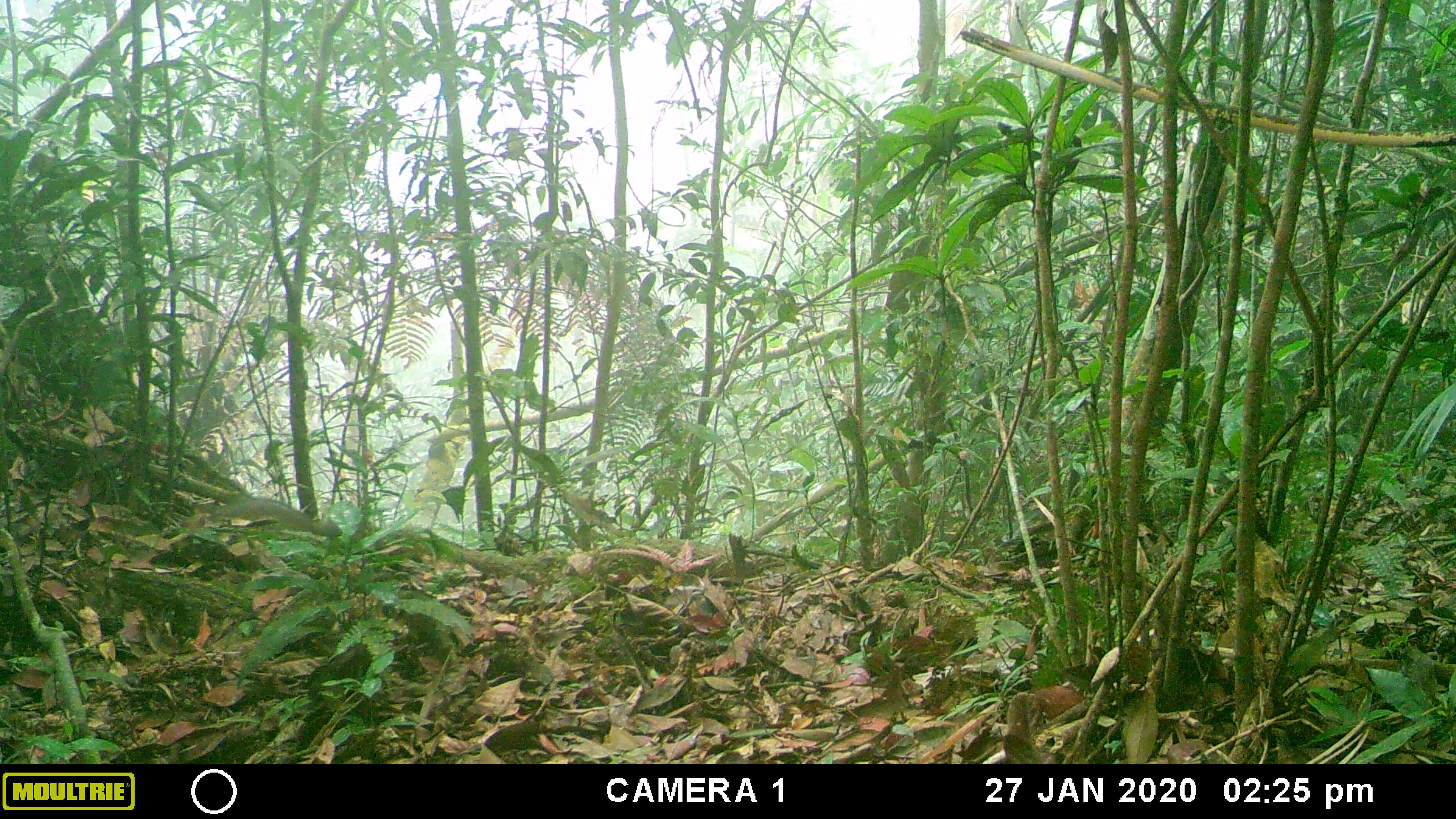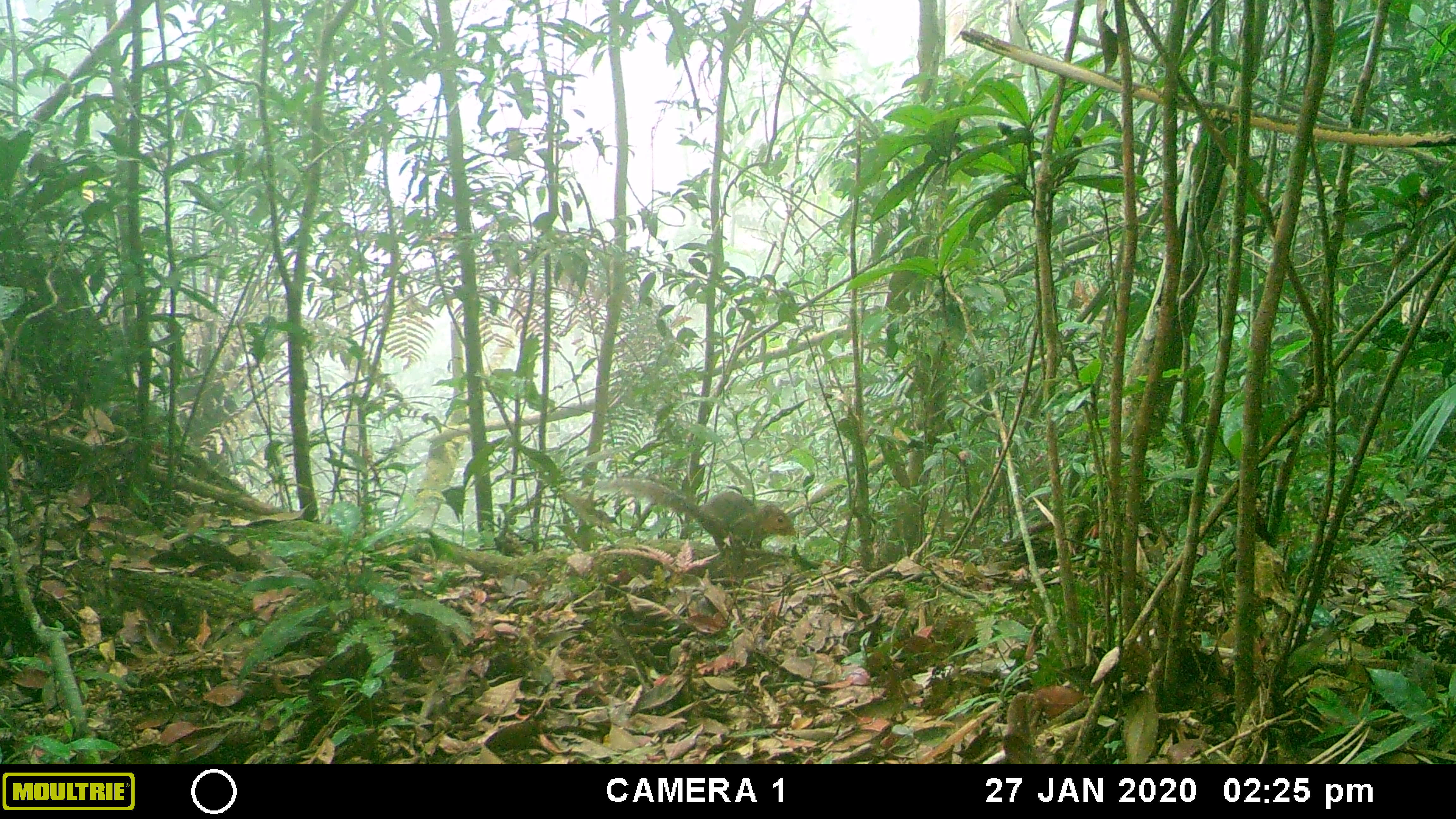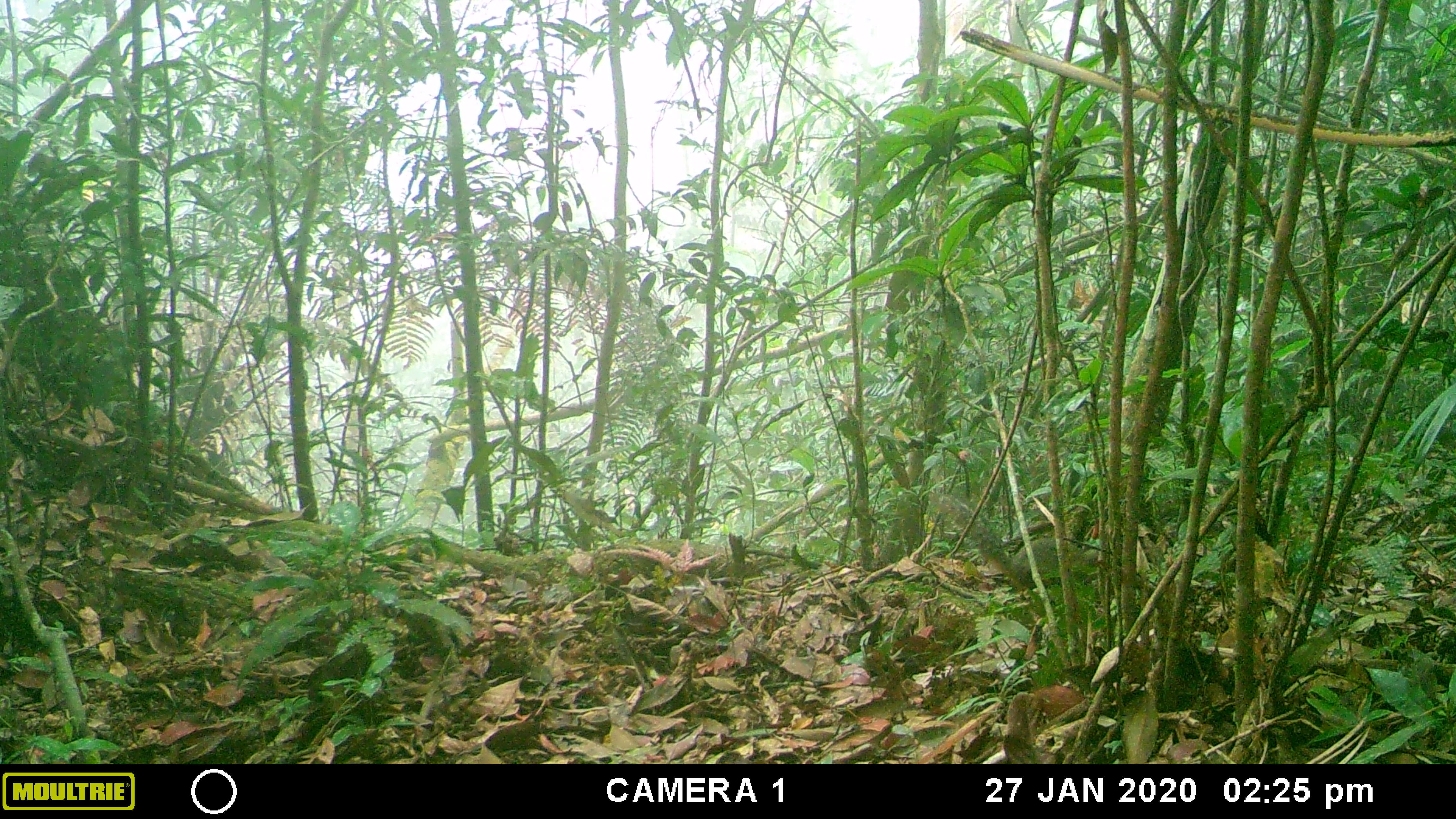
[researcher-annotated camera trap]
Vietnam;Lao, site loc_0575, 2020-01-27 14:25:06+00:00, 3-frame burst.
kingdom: Animalia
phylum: Chordata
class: Mammalia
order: Rodentia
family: Sciuridae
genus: Dremomys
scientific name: Dremomys rufigenis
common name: red-cheeked squirrel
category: red cheeked squirrel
Red cheeked squirrel (red-cheeked squirrel) (Dremomys rufigenis). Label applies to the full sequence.